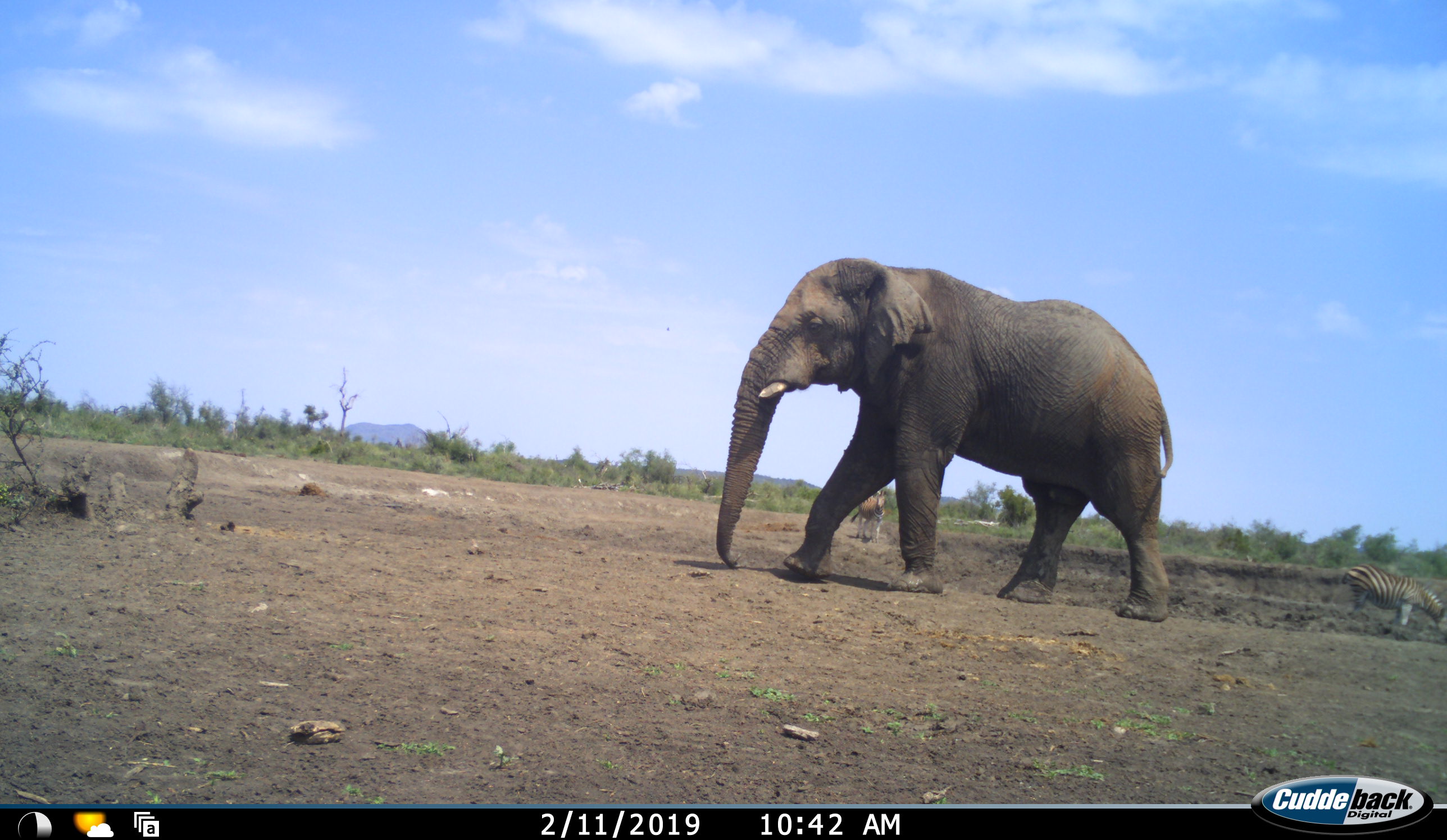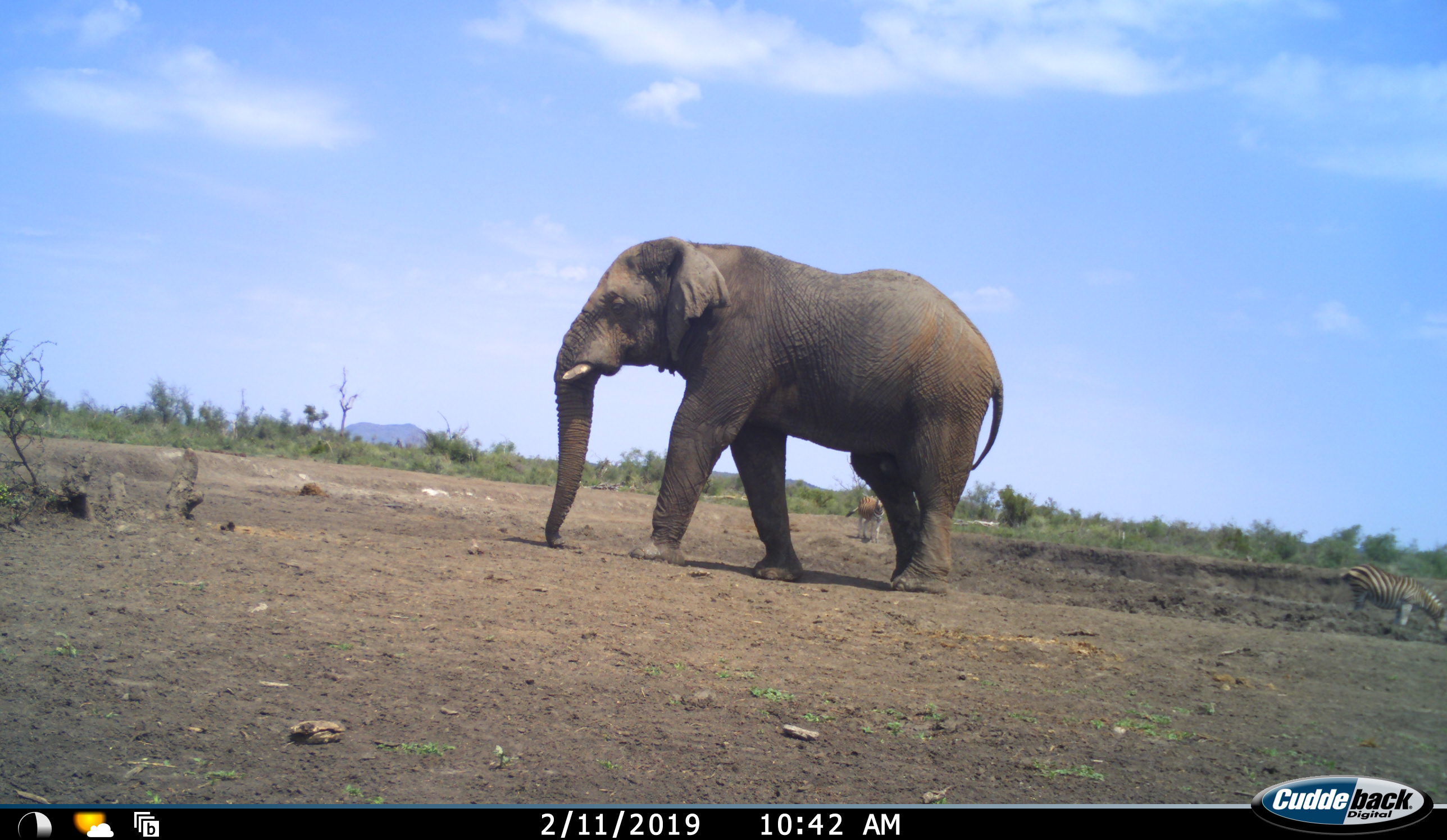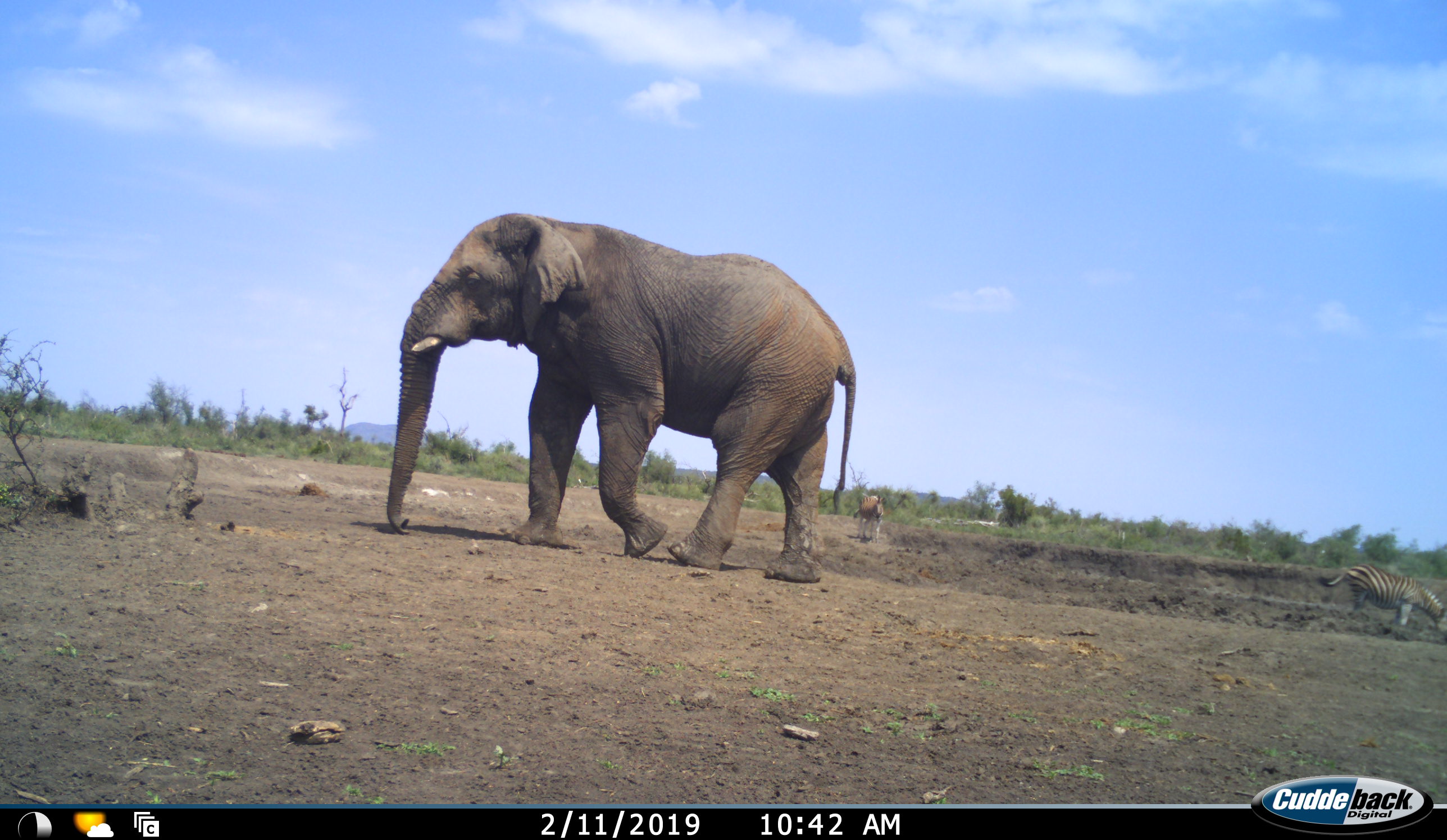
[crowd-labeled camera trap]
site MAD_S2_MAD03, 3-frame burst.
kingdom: Animalia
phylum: Chordata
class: Mammalia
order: Proboscidea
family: Elephantidae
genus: Loxodonta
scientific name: Loxodonta africana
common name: african bush elephant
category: elephant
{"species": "elephant (african bush elephant) (Loxodonta africana)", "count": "1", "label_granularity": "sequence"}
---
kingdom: Animalia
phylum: Chordata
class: Mammalia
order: Perissodactyla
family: Equidae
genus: Equus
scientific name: Equus quagga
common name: plains zebra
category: zebraplains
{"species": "zebraplains (plains zebra) (Equus quagga)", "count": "2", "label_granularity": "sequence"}